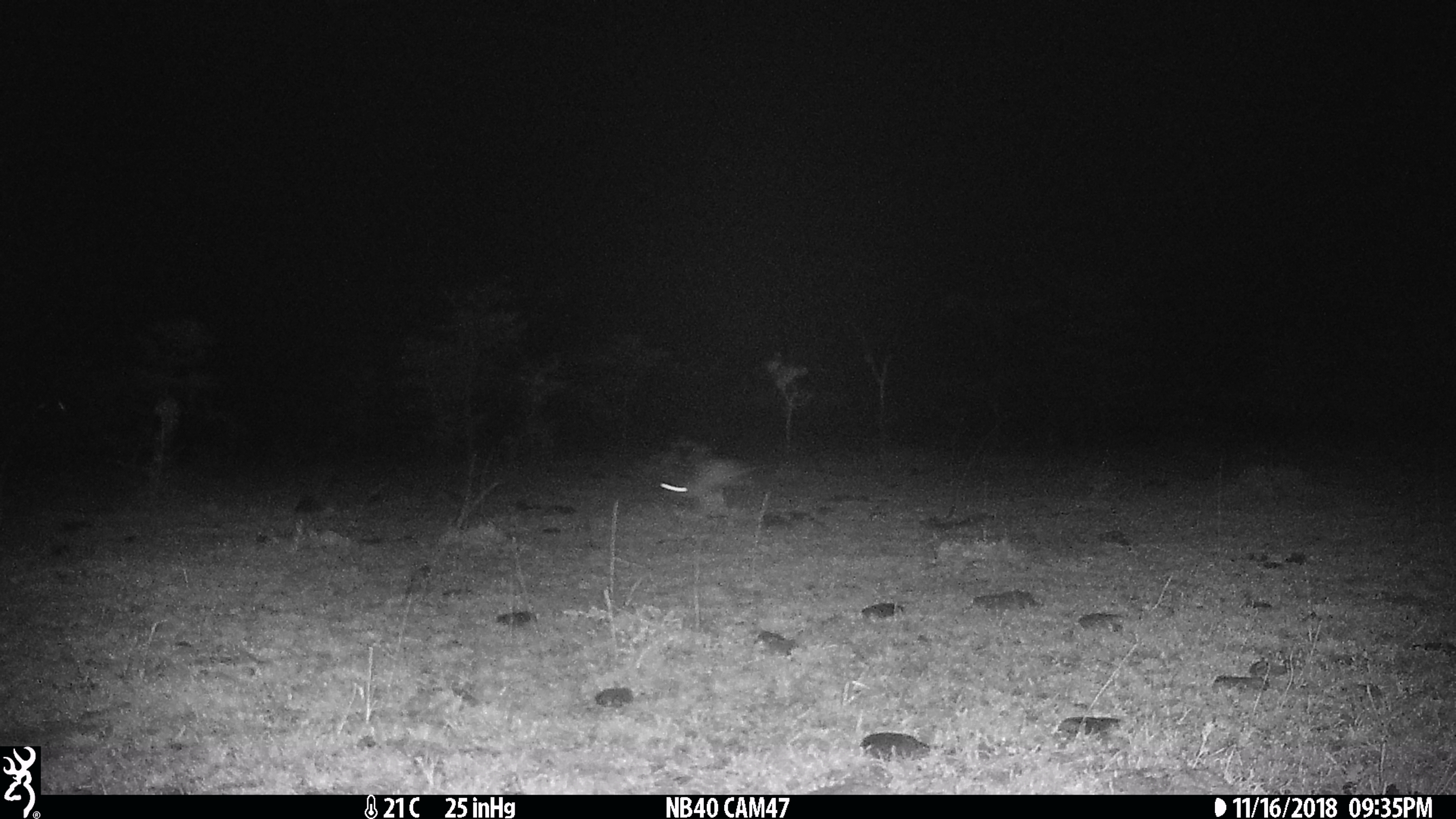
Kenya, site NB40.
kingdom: Animalia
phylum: Chordata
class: Mammalia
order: Lagomorpha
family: Leporidae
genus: Lepus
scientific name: Lepus capensis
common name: cape hare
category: hare